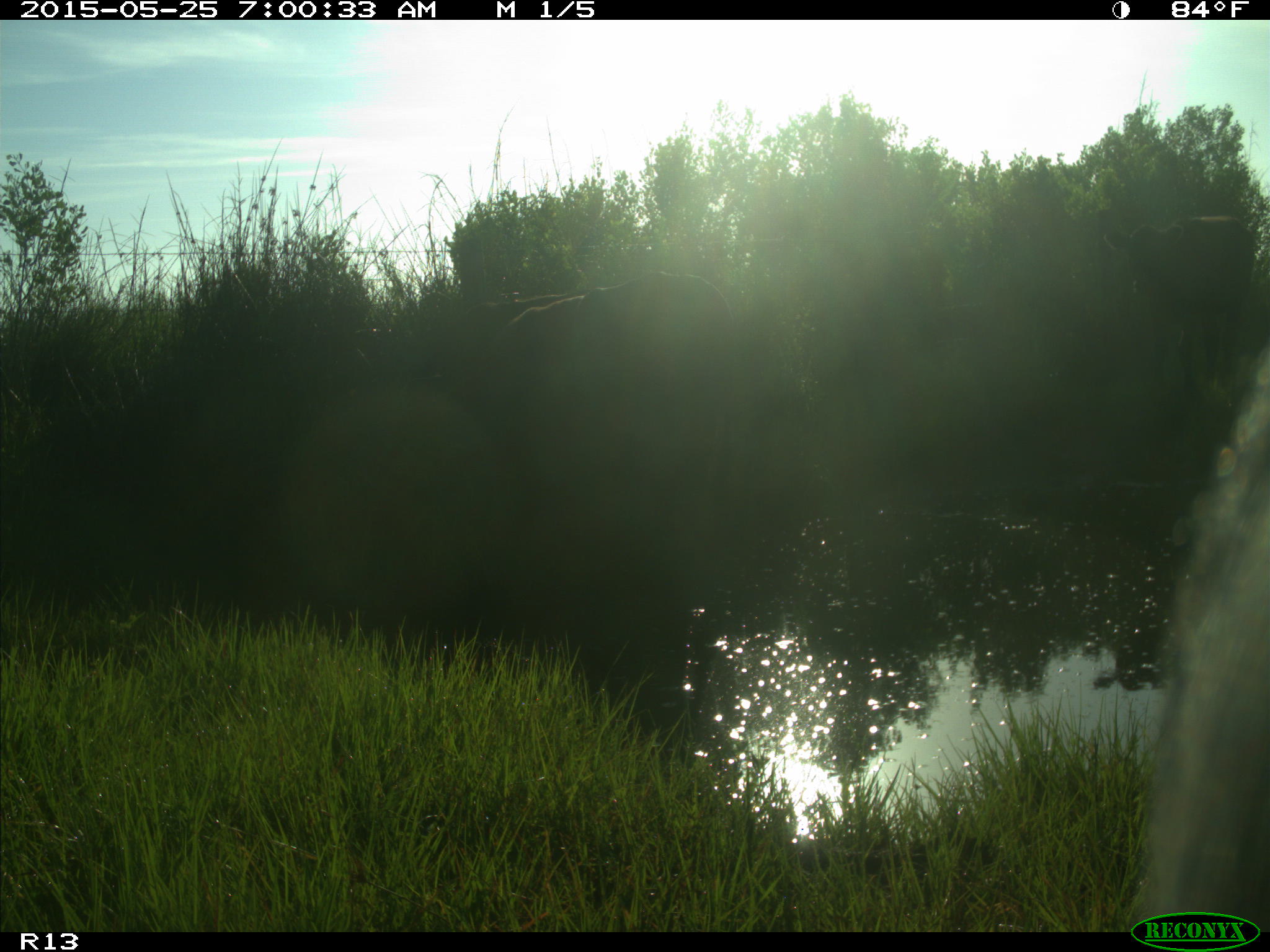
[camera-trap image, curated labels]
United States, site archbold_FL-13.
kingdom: Animalia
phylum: Chordata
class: Mammalia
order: Artiodactyla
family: Bovidae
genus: Bos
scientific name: Bos taurus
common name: domestic cow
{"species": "Bos taurus (domestic cow)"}